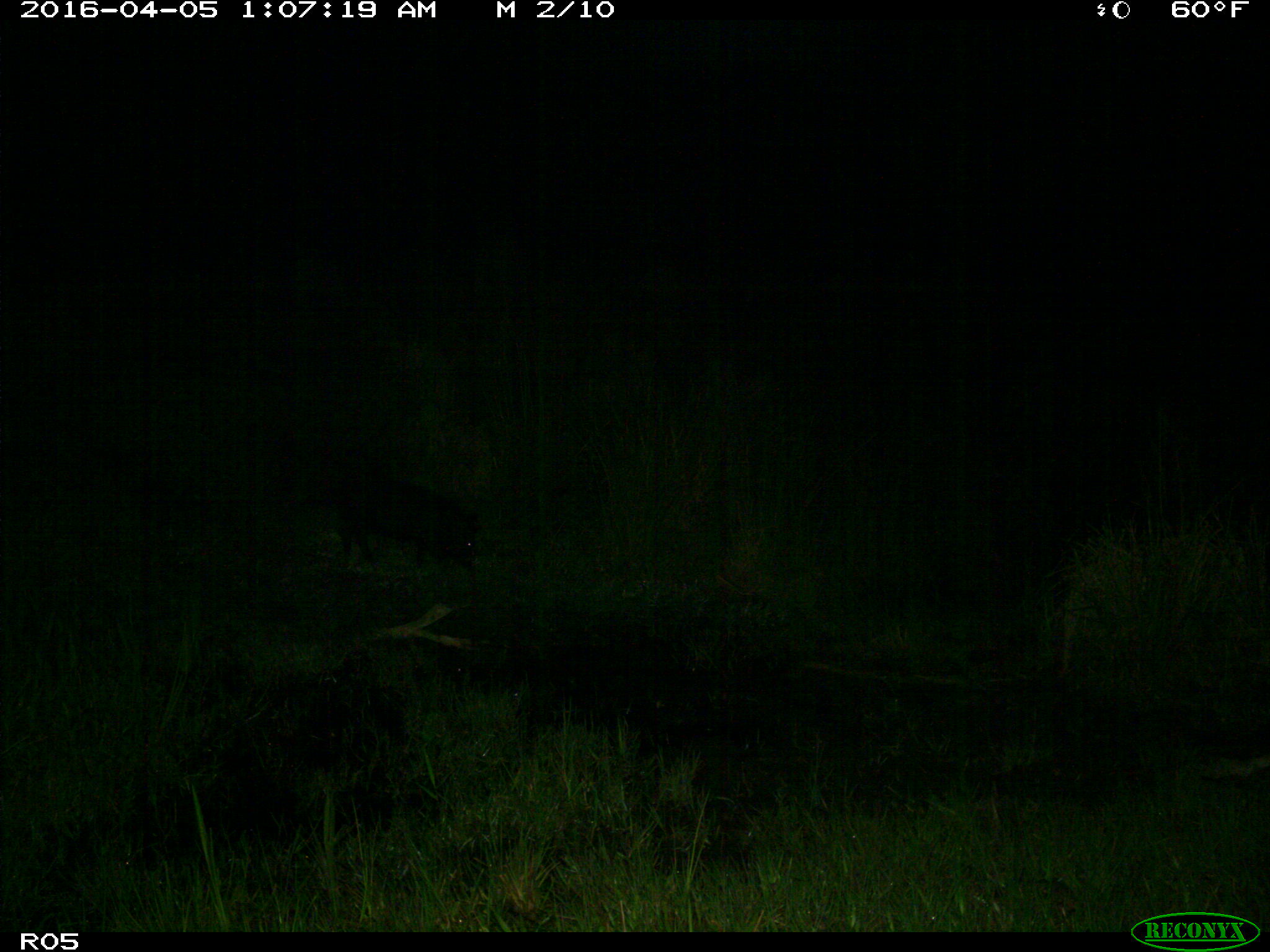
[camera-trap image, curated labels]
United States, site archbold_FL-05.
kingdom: Animalia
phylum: Chordata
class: Mammalia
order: Artiodactyla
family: Suidae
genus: Sus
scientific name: Sus scrofa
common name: wild boar